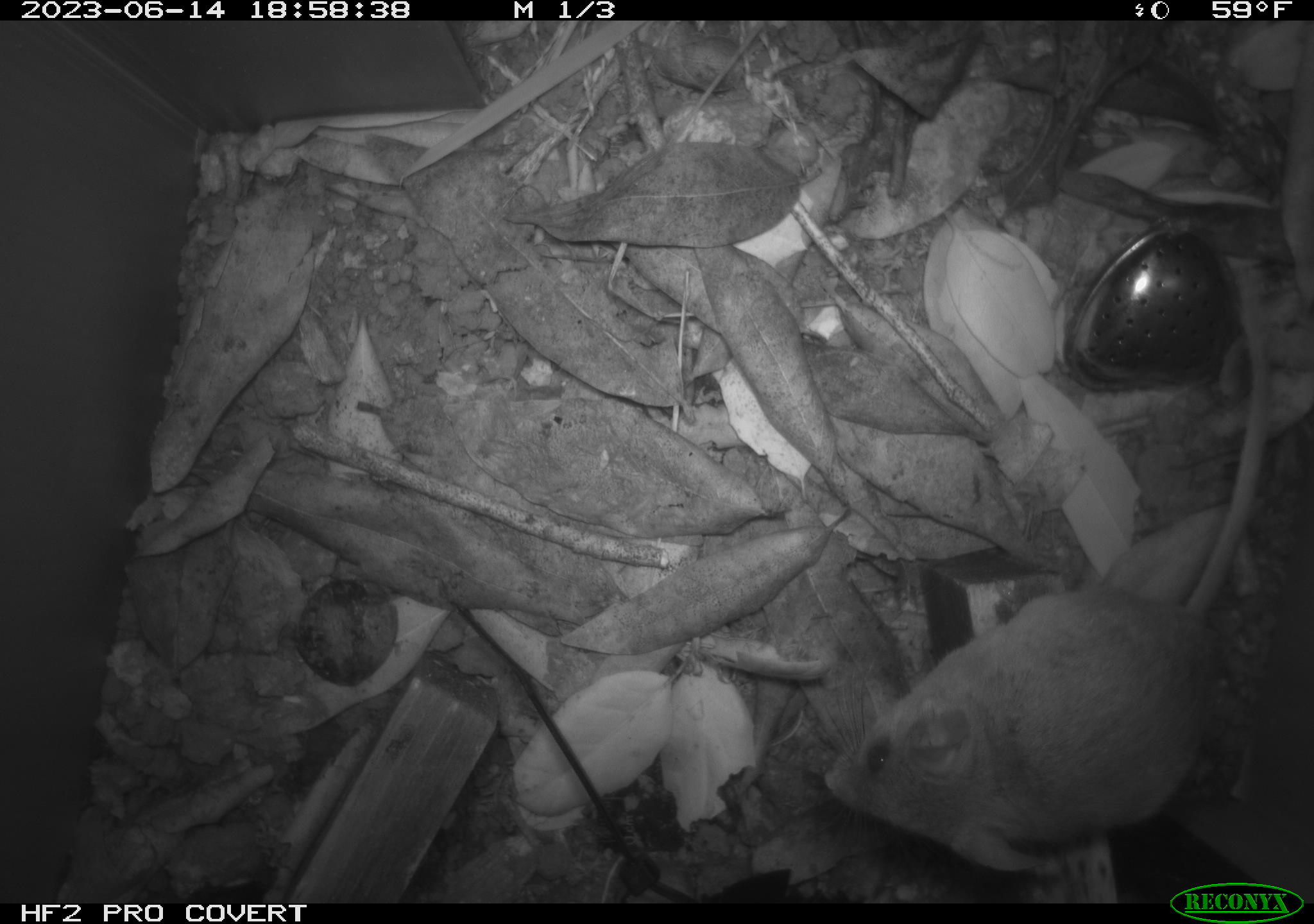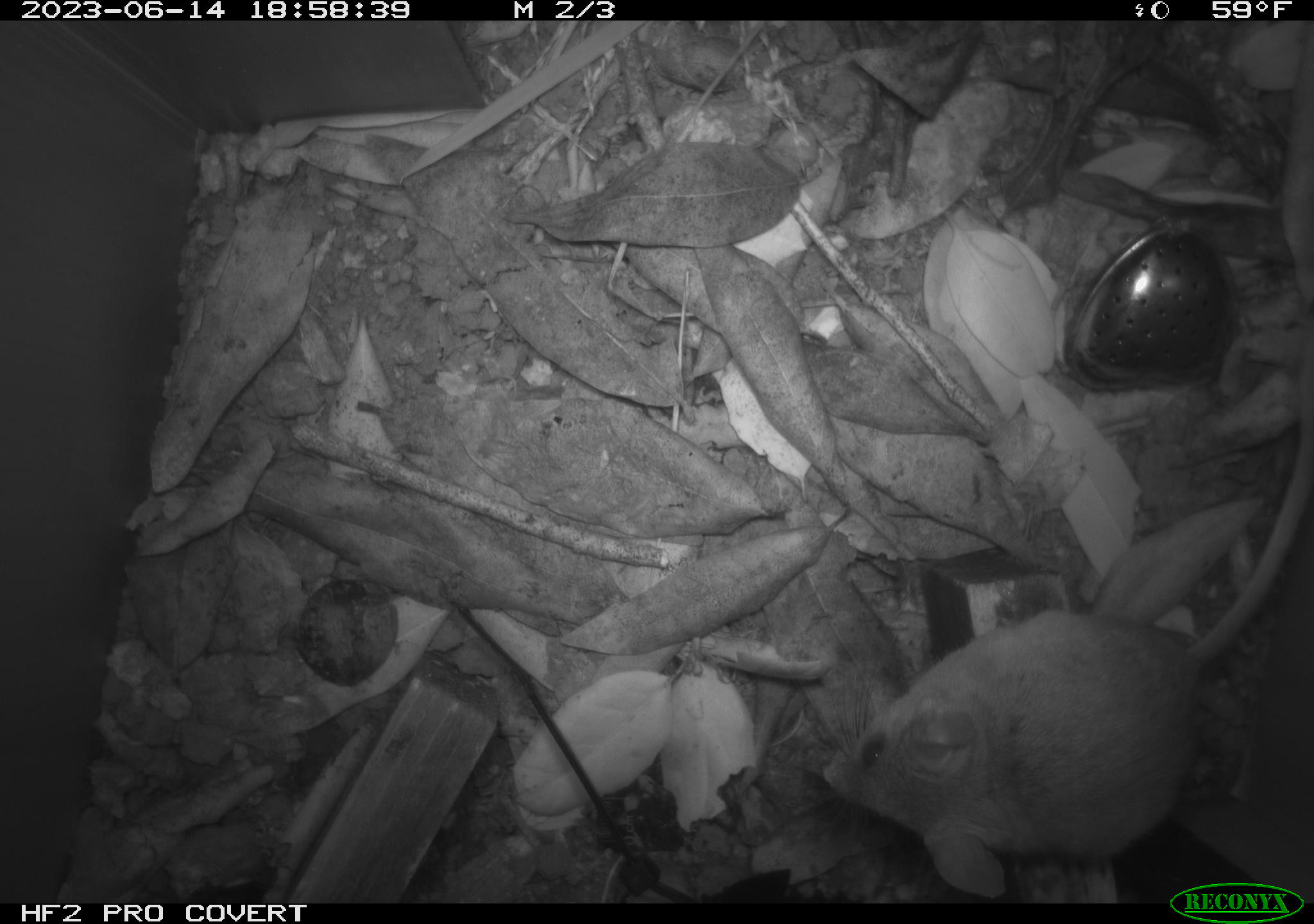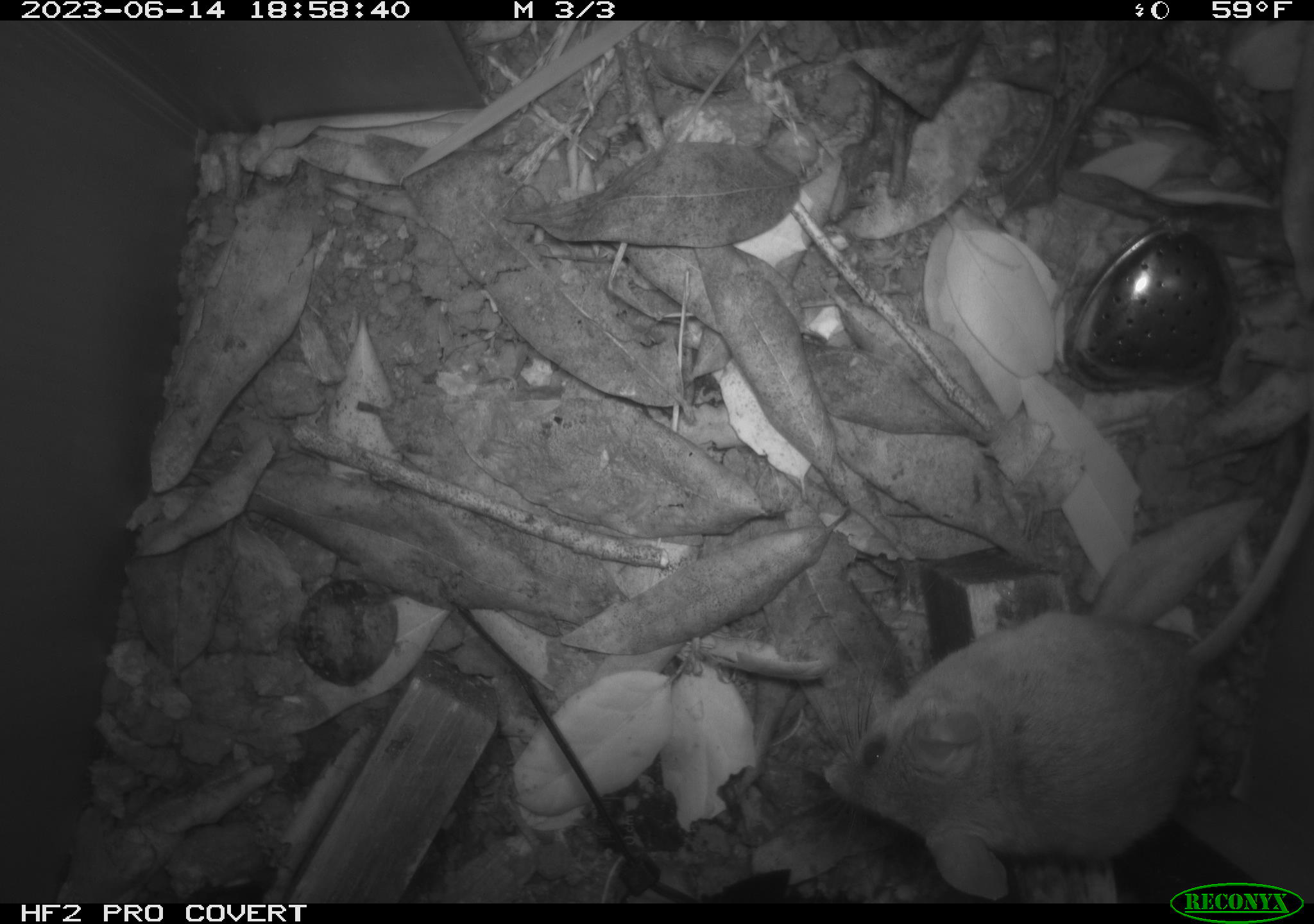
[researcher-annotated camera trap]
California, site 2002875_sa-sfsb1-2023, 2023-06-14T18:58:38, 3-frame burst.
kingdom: Animalia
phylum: Chordata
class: Mammalia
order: Rodentia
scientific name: Rodentia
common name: mouse species